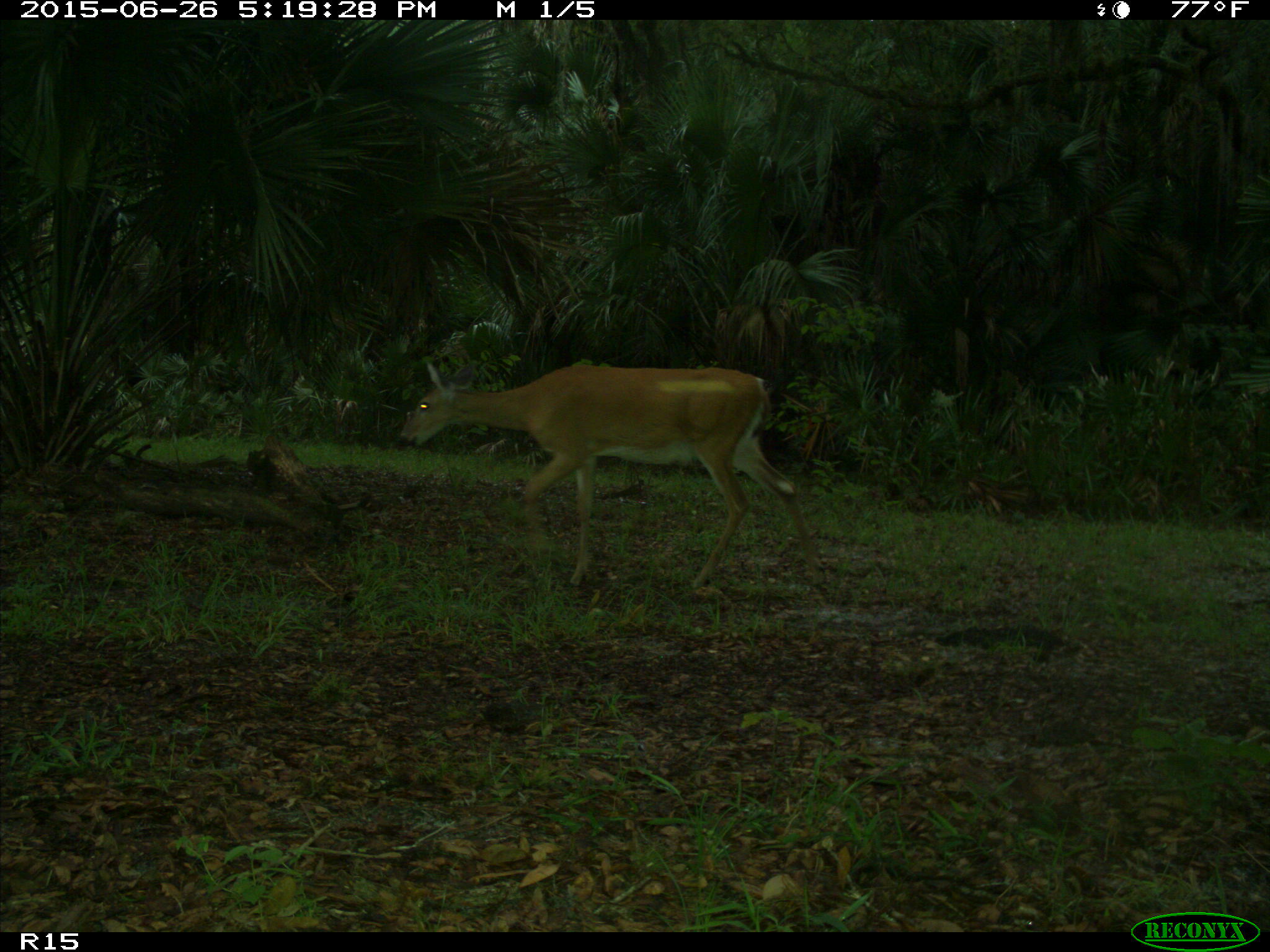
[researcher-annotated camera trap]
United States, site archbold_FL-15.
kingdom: Animalia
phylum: Chordata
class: Mammalia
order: Artiodactyla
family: Cervidae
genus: Odocoileus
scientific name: Odocoileus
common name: deer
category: unidentified deer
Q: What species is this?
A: Unidentified deer (deer) (Odocoileus).